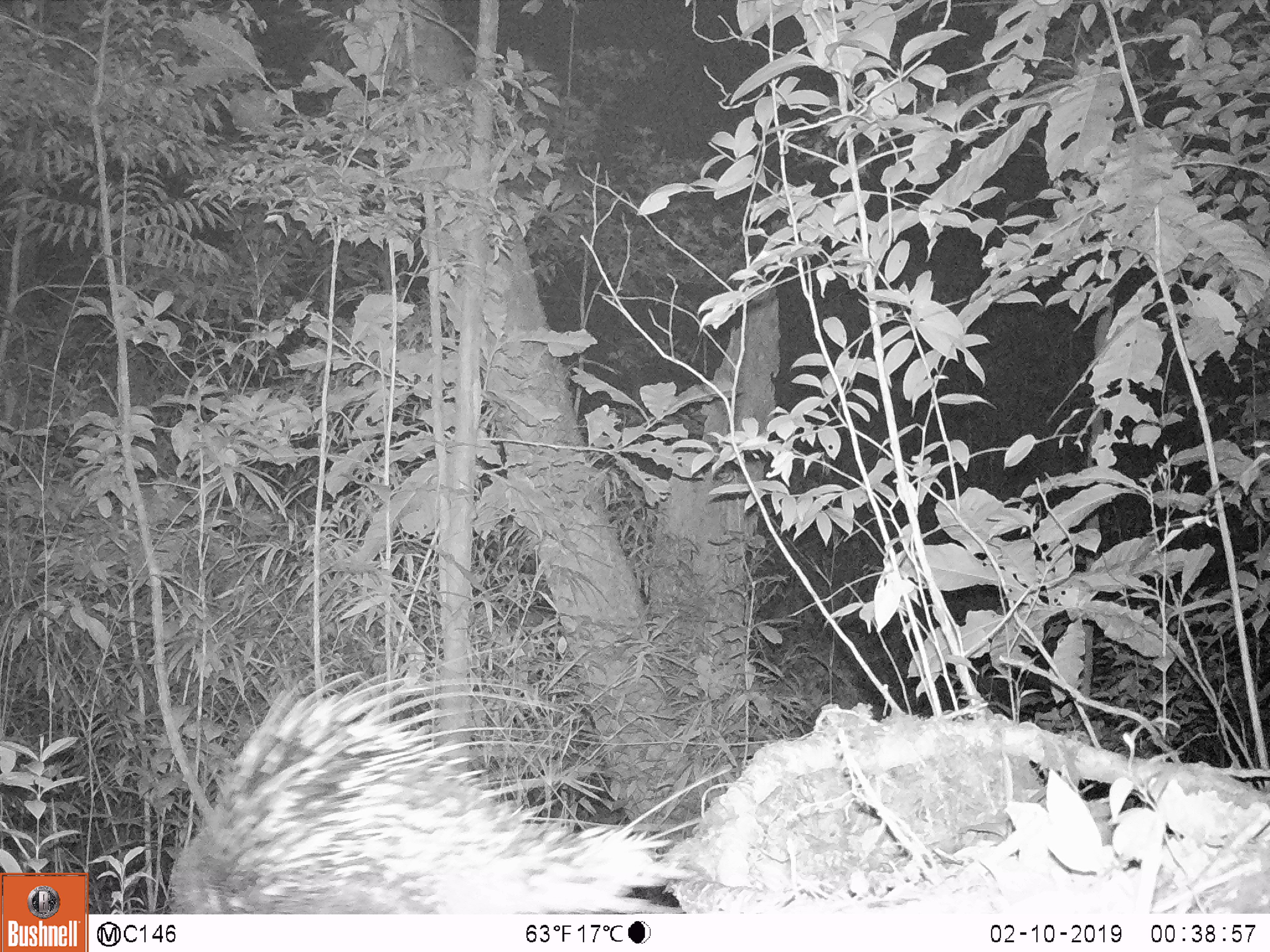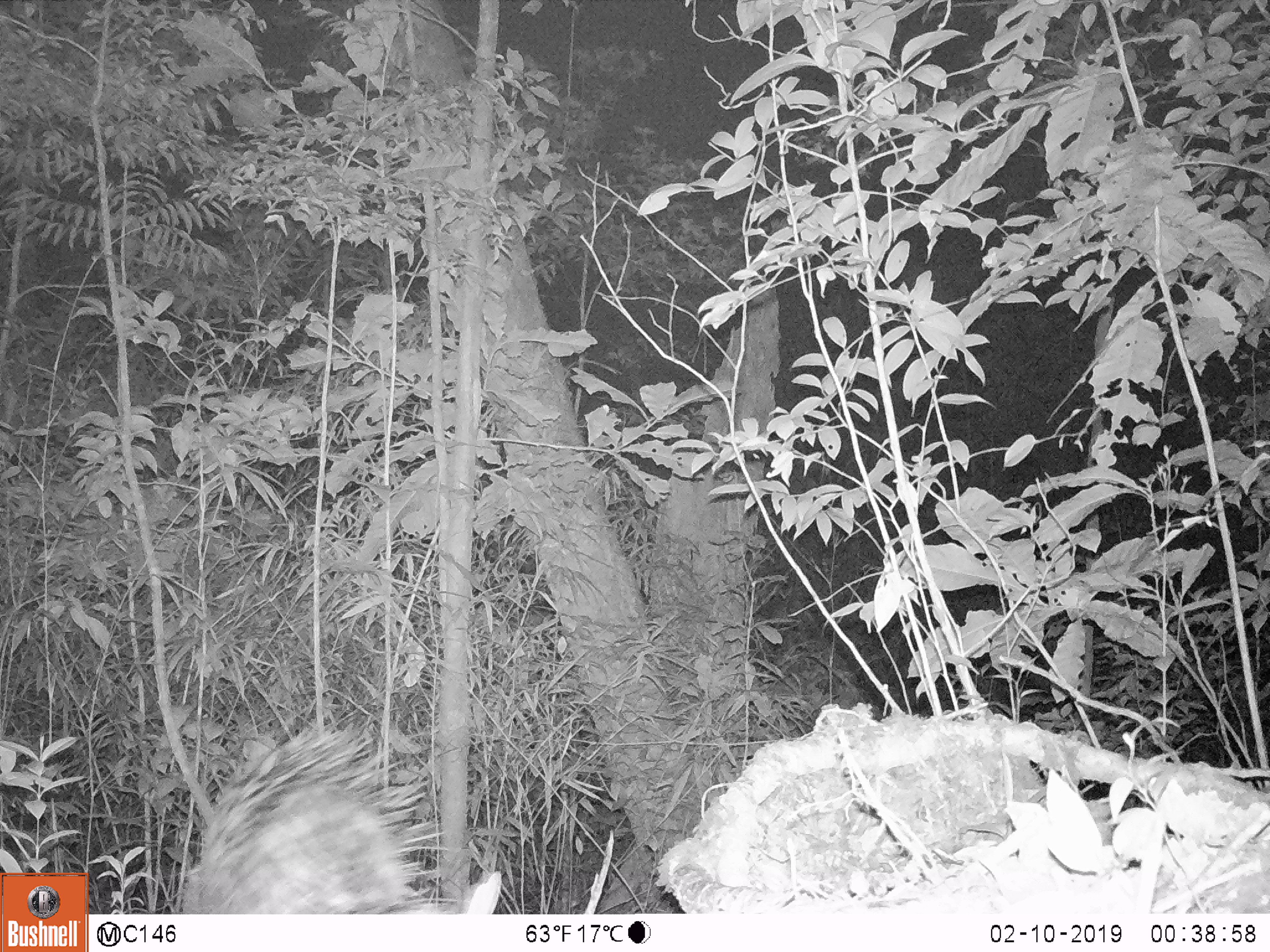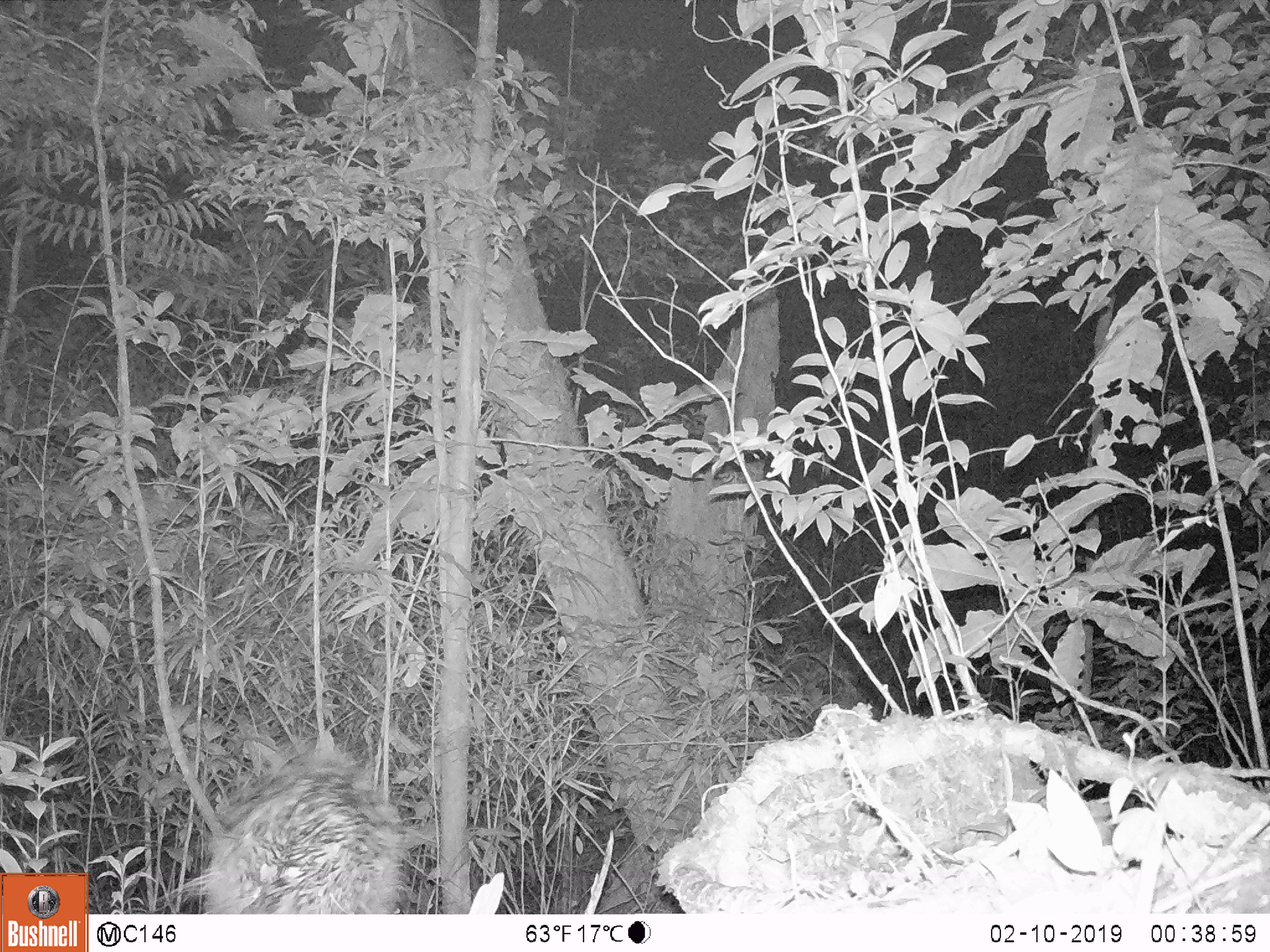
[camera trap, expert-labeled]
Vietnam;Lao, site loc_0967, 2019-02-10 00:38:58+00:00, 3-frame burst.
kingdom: Animalia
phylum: Chordata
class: Mammalia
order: Rodentia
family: Hystricidae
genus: Hystrix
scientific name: Hystrix brachyura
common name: malayan porcupine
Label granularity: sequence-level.